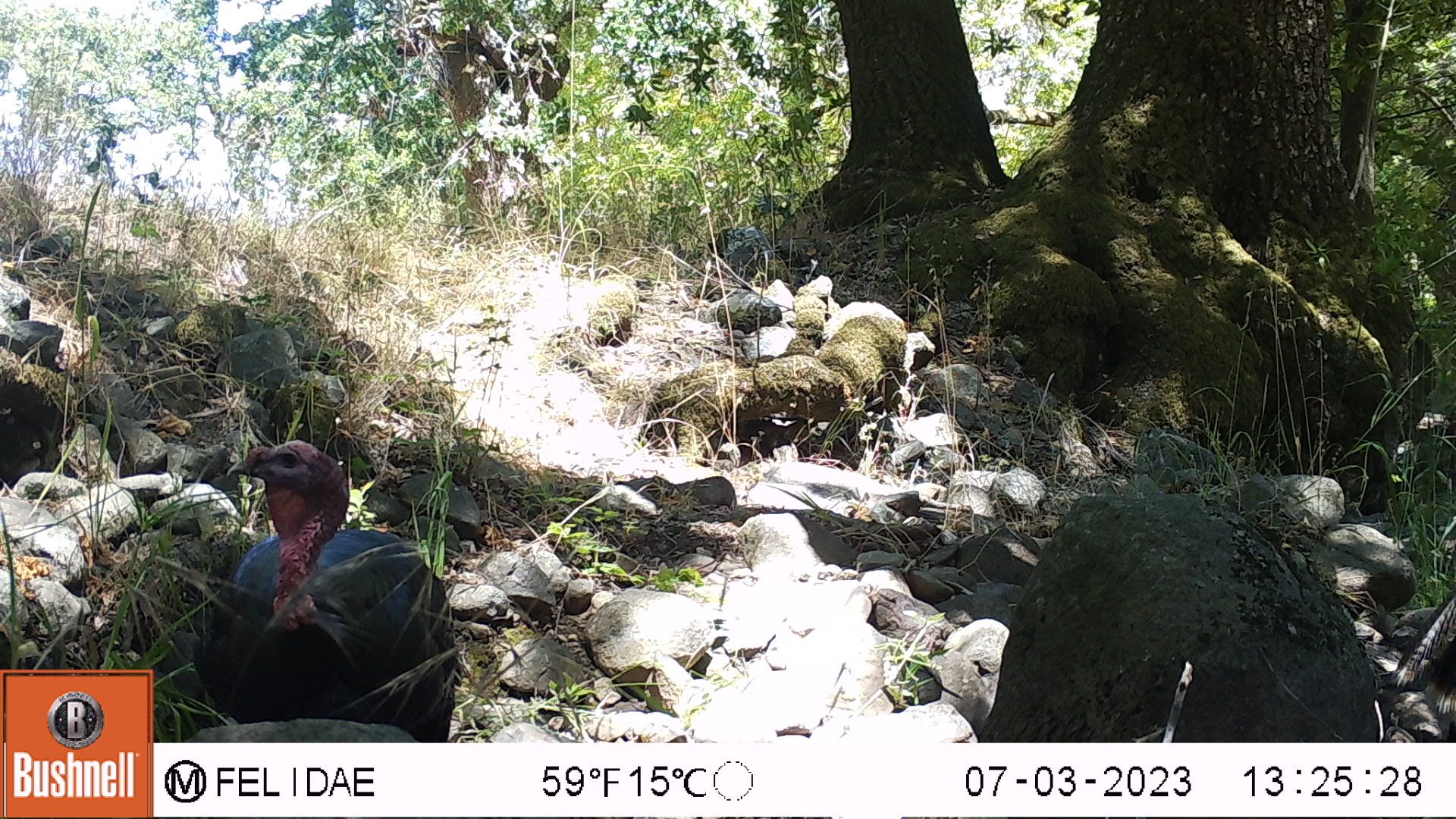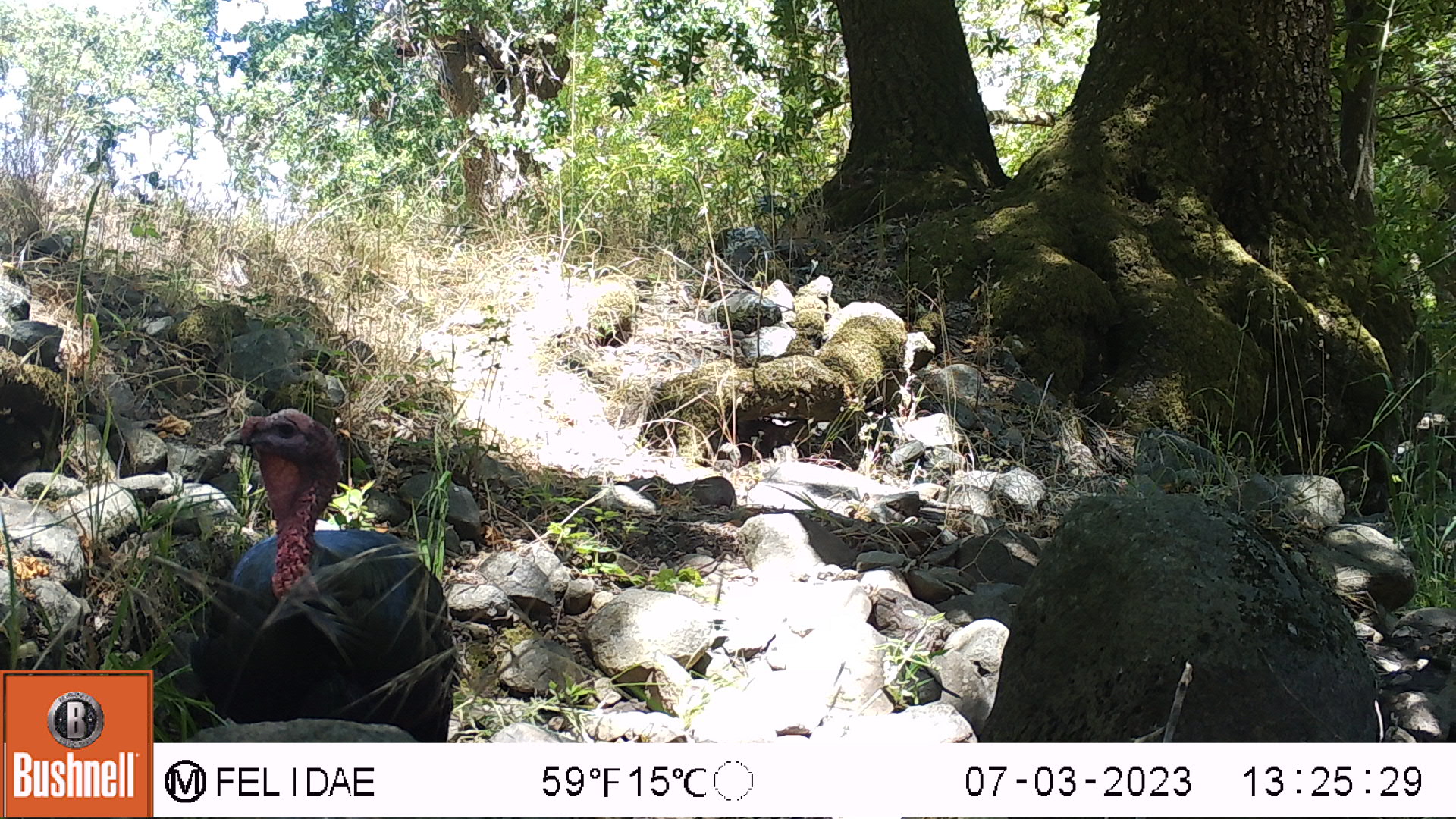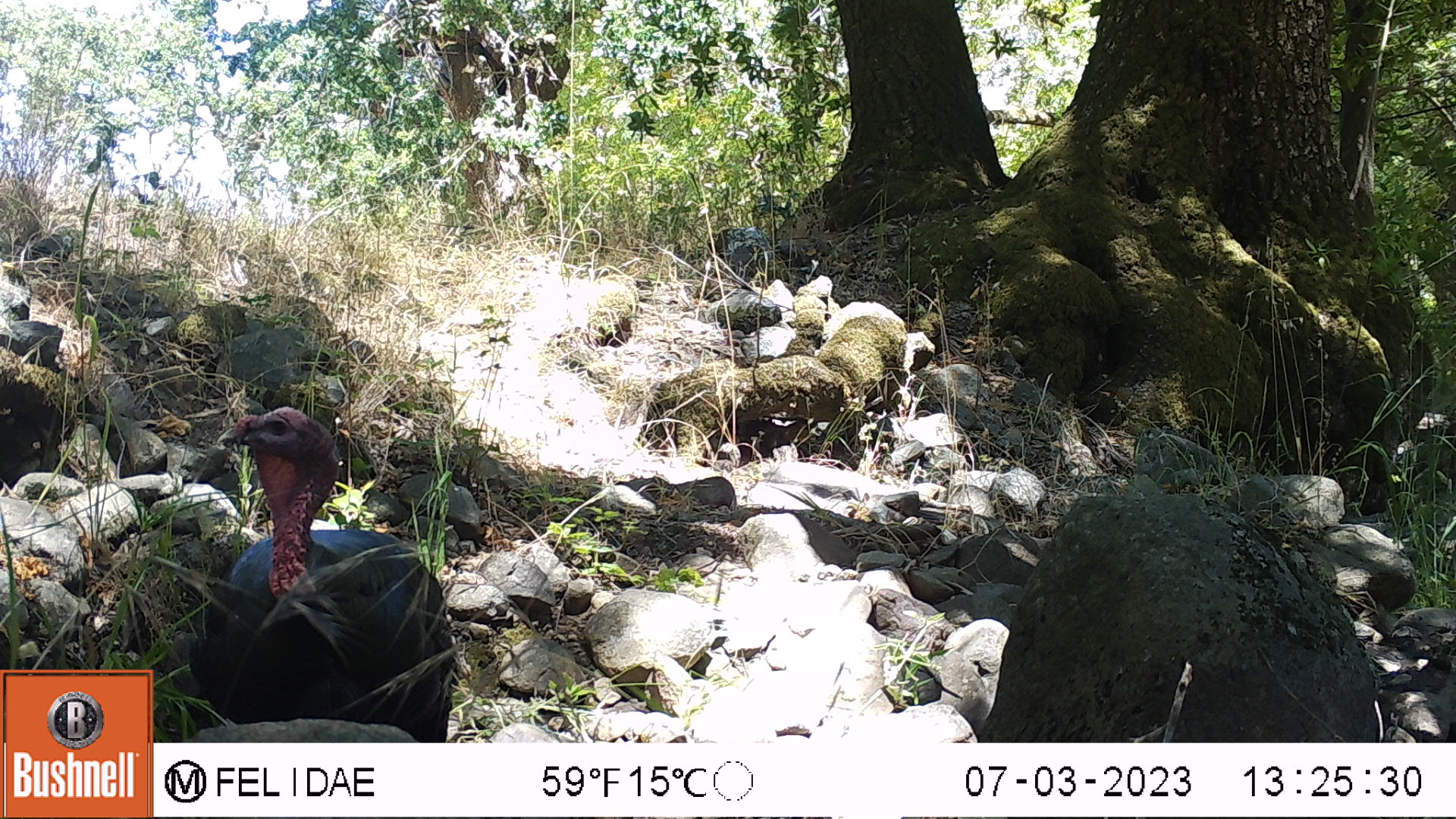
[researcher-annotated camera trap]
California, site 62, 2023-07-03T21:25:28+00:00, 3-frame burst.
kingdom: Animalia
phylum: Chordata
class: Aves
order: Galliformes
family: Phasianidae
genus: Meleagris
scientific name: Meleagris gallopavo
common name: turkey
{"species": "turkey (Meleagris gallopavo)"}